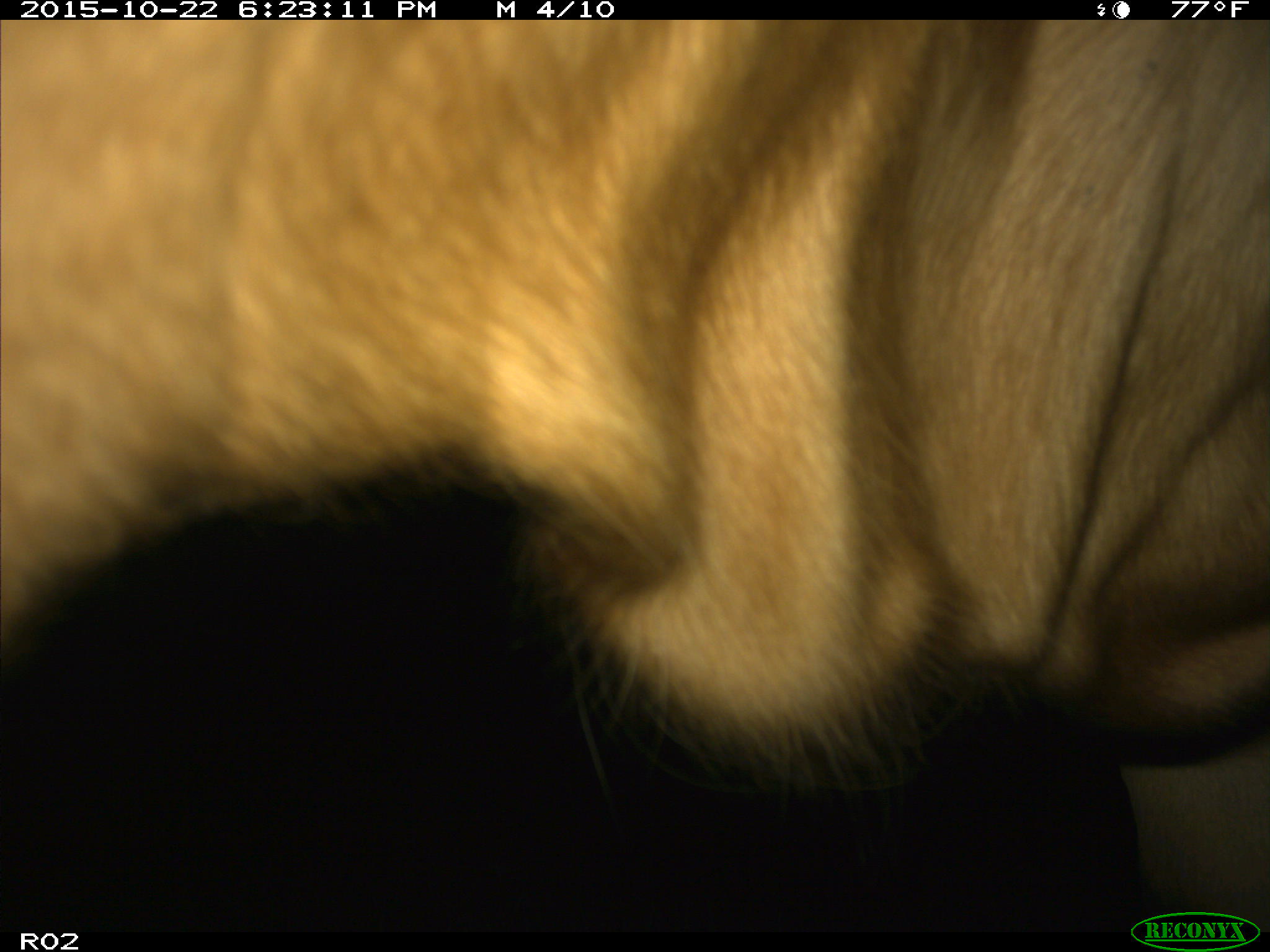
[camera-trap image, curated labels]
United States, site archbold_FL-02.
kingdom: Animalia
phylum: Chordata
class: Mammalia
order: Artiodactyla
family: Bovidae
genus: Bos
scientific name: Bos taurus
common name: domestic cow